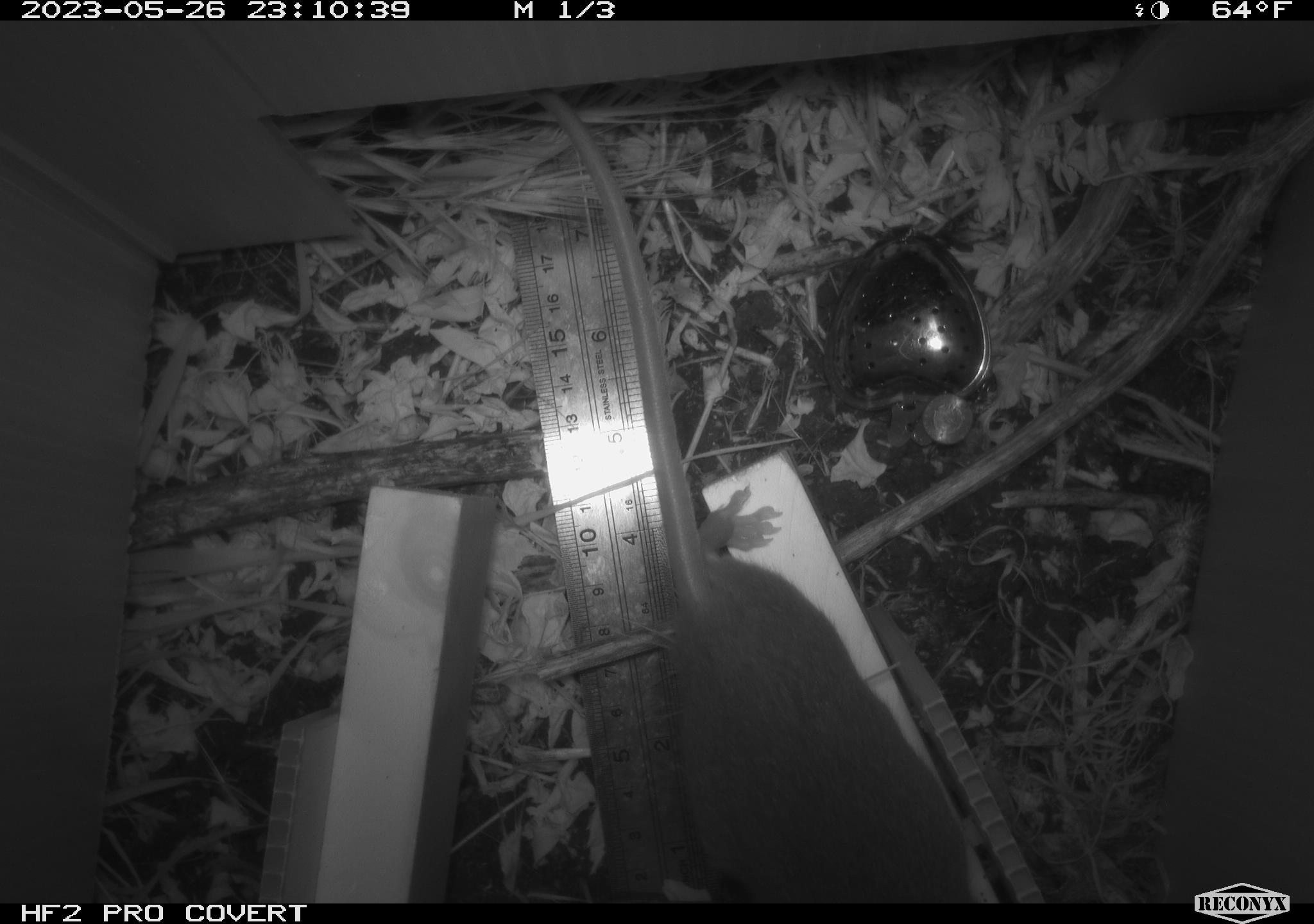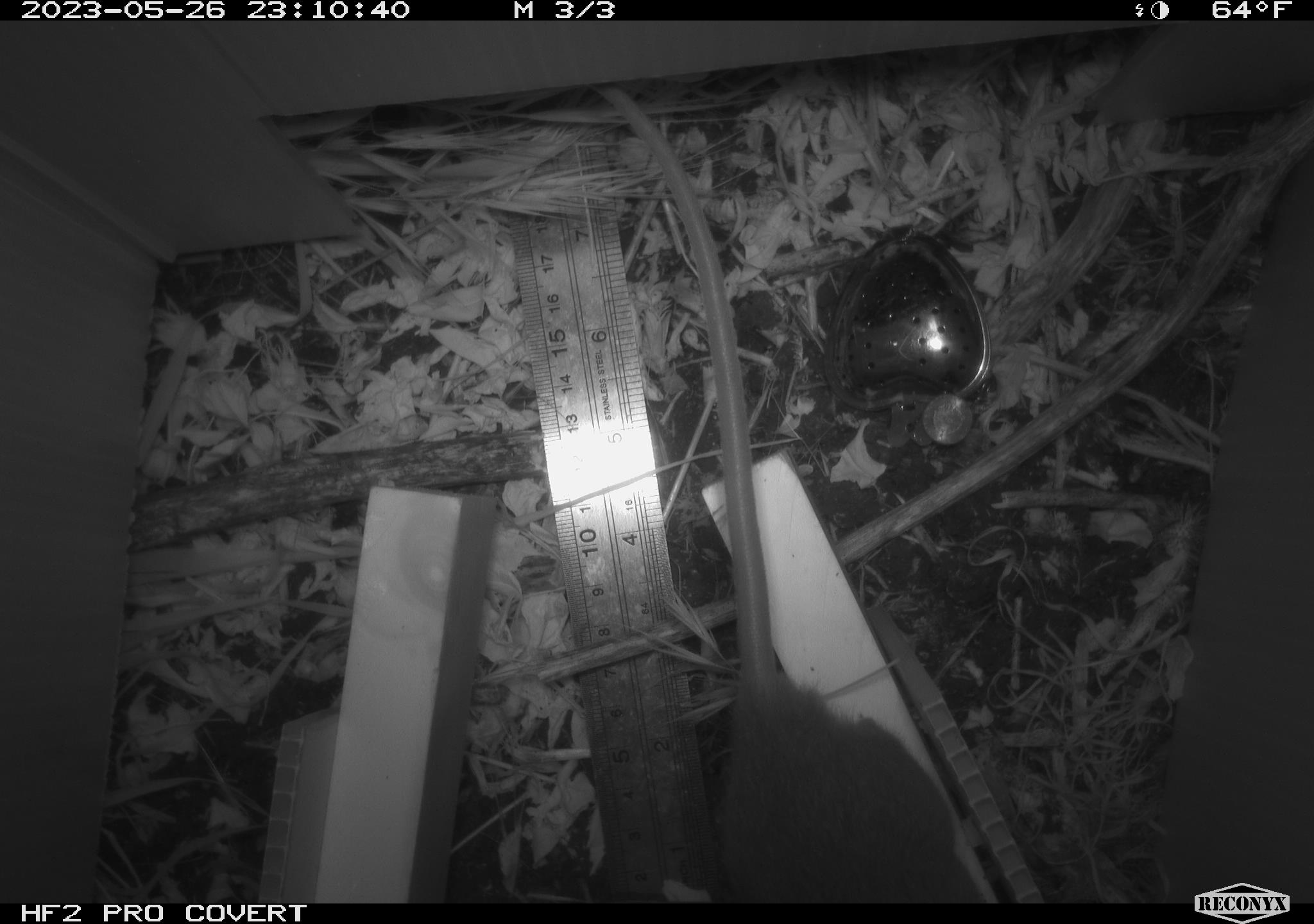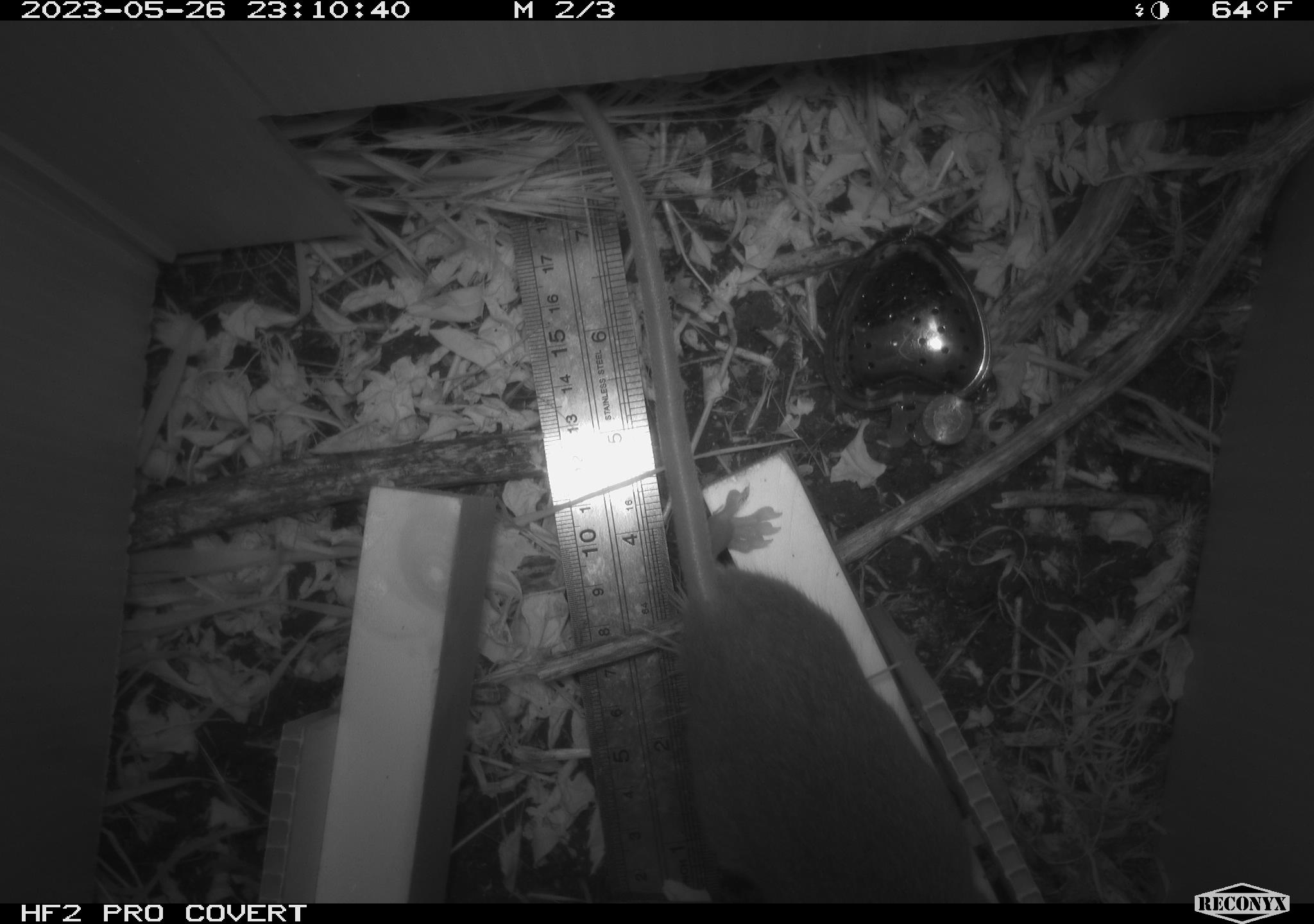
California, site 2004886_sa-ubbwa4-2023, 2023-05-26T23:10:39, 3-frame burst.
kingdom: Animalia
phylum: Chordata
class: Mammalia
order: Rodentia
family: Muridae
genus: Rattus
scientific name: Rattus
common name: rat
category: rattus species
Rattus species (rat) (Rattus).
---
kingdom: Animalia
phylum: Chordata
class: Mammalia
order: Rodentia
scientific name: Rodentia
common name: mouse species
Mouse species (Rodentia).